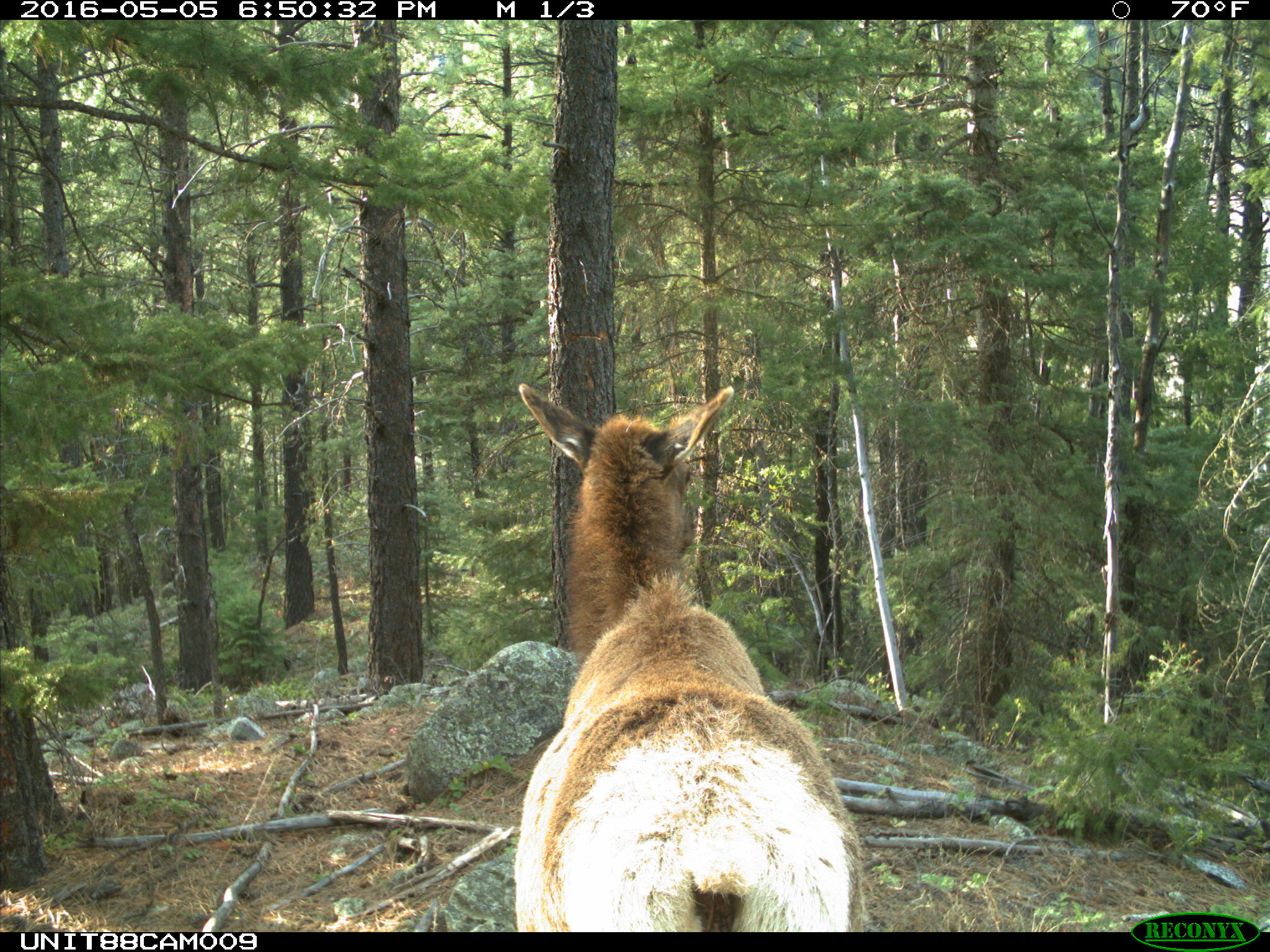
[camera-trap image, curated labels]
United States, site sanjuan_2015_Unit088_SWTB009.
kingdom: Animalia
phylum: Chordata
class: Mammalia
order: Artiodactyla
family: Cervidae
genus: Cervus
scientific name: Cervus elaphus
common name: red deer